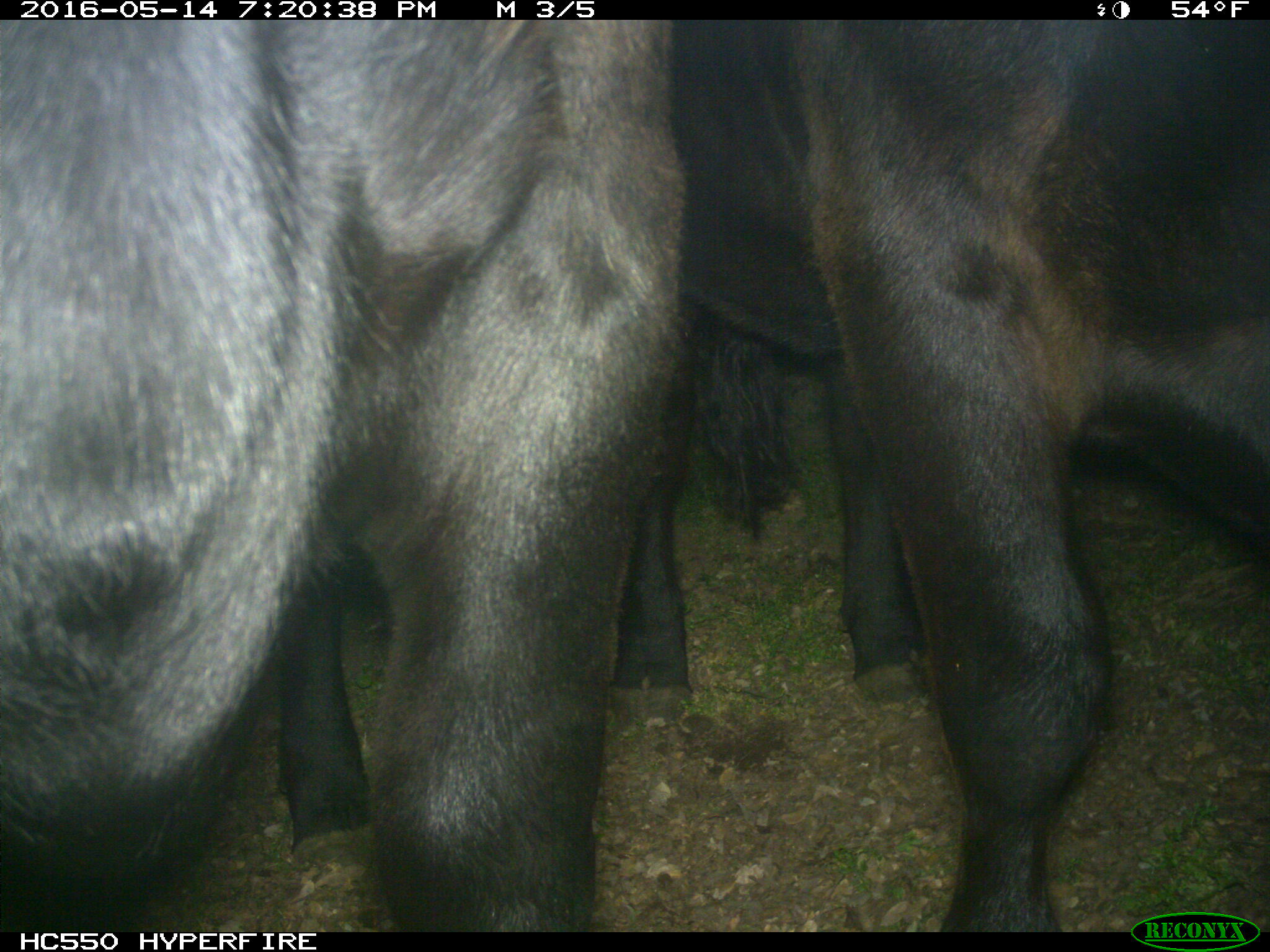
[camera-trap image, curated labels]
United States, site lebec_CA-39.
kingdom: Animalia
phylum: Chordata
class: Mammalia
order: Artiodactyla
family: Bovidae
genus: Bos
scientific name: Bos taurus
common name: domestic cow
Bos taurus (domestic cow).